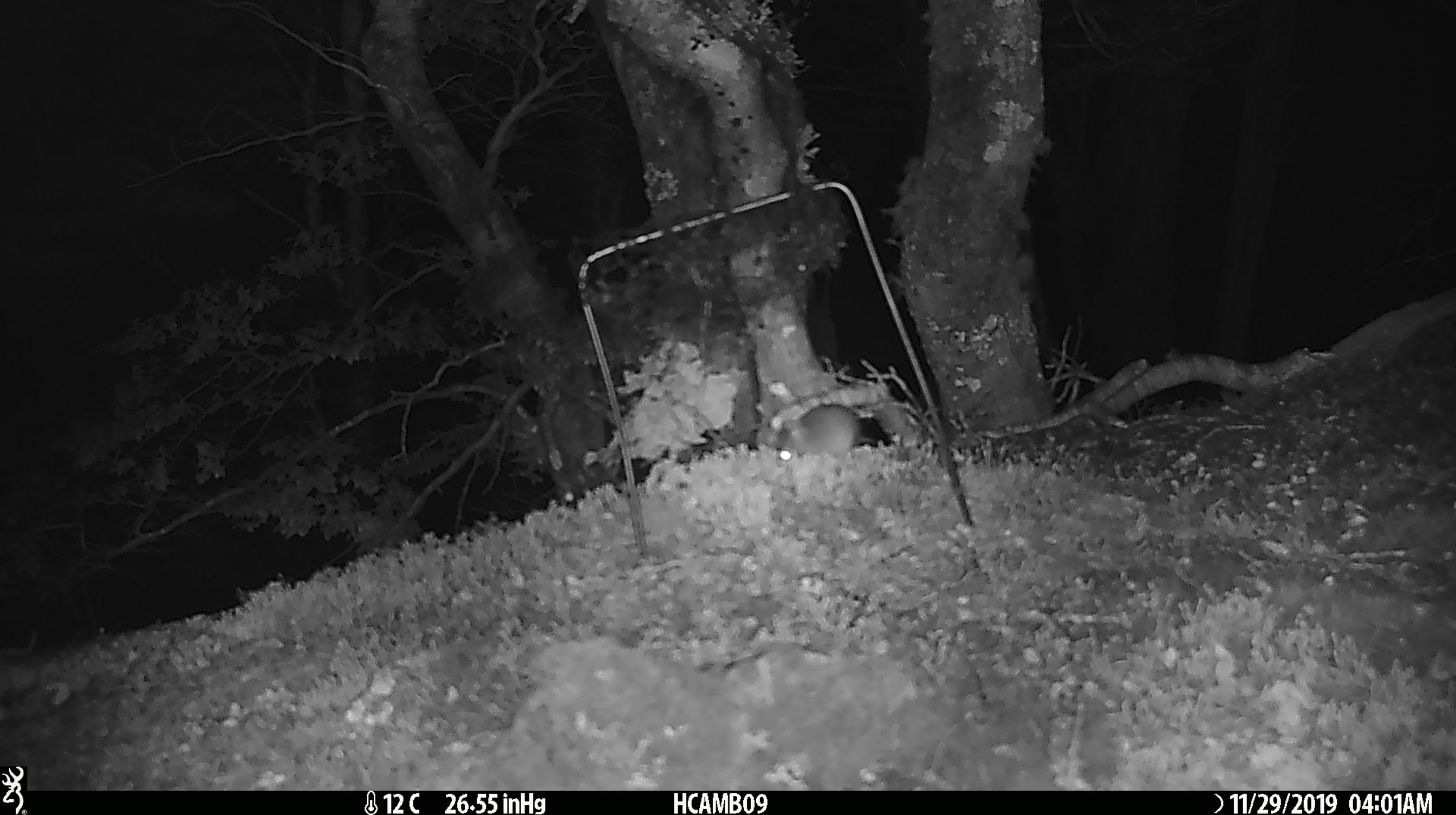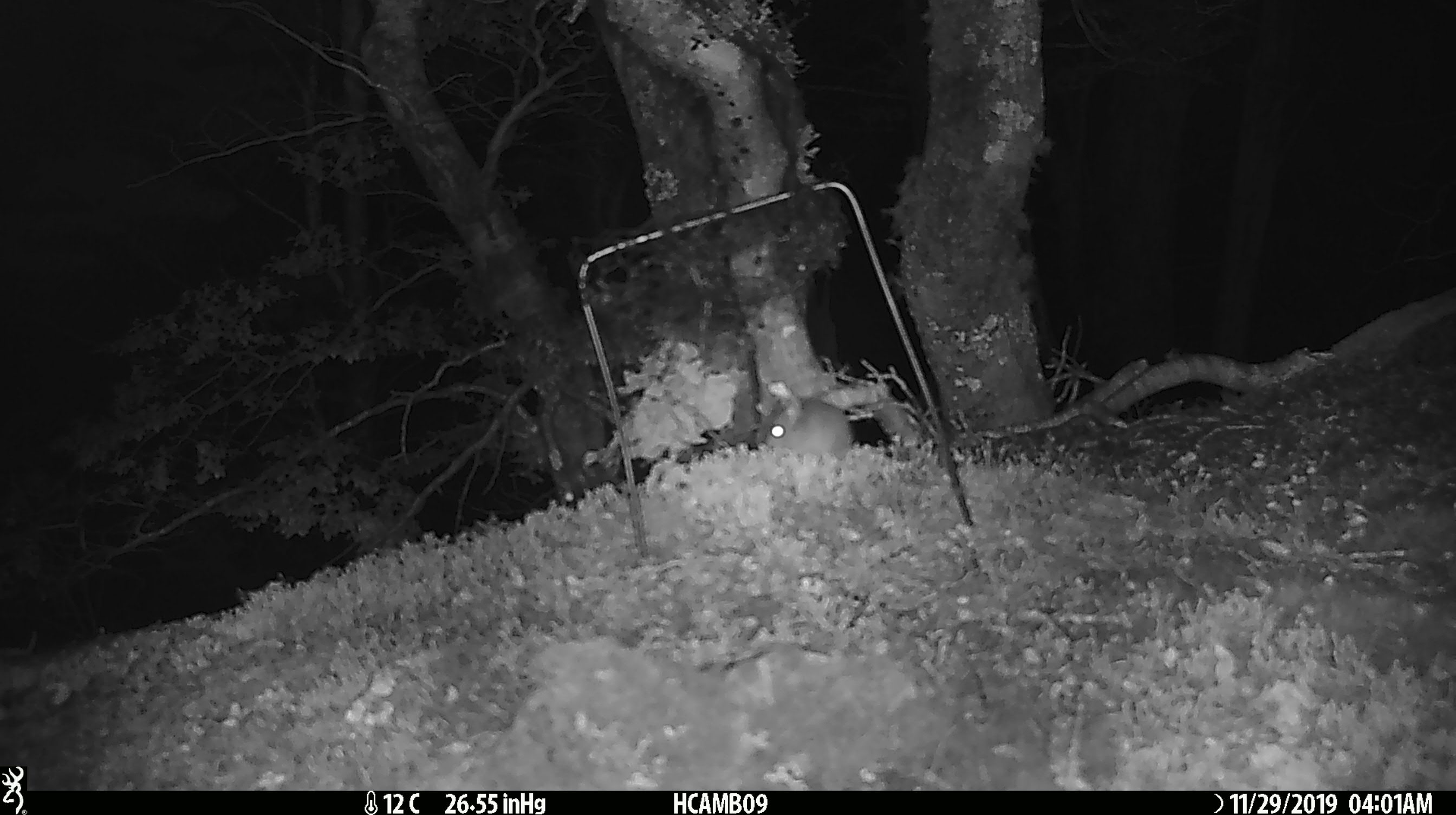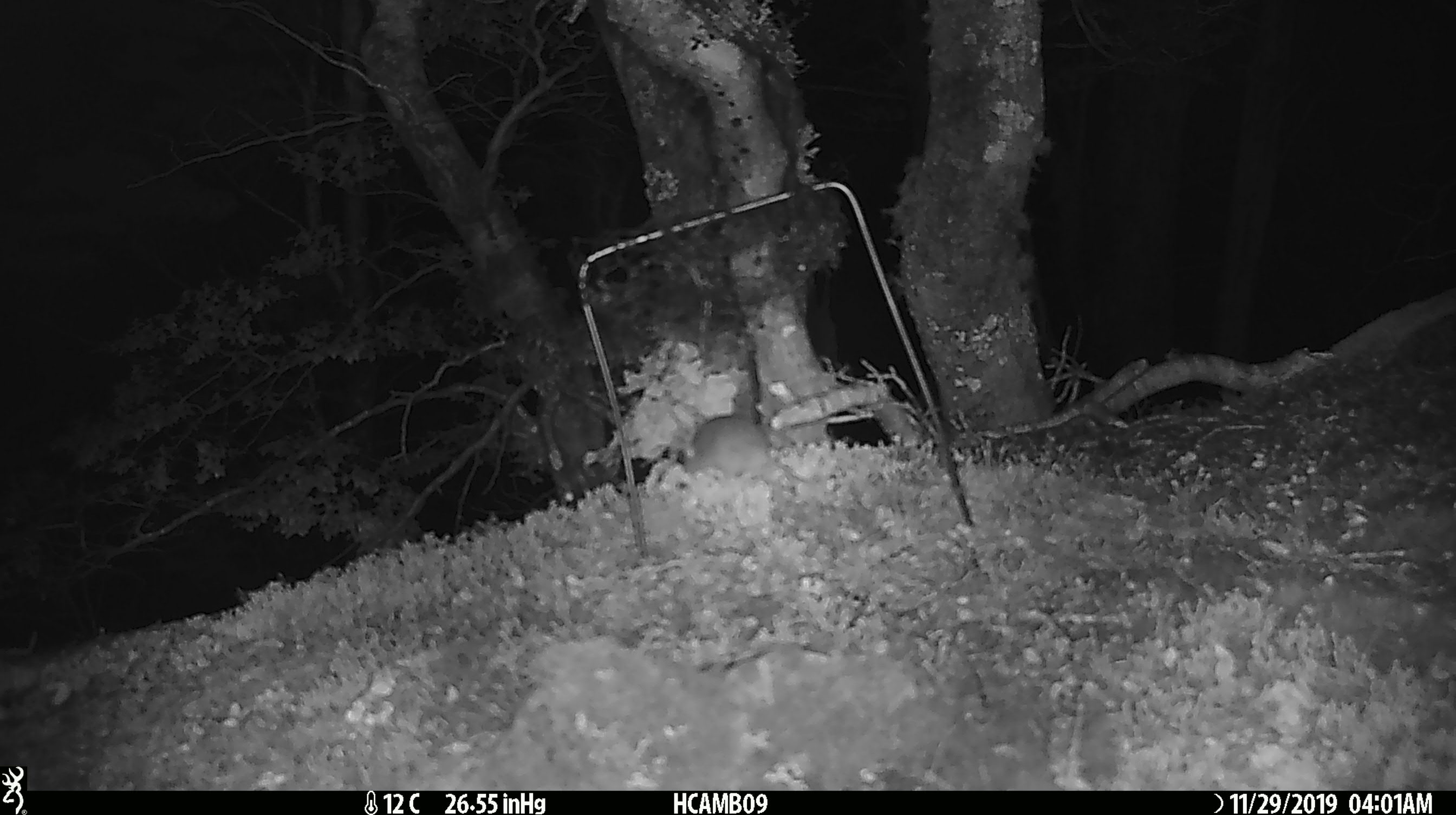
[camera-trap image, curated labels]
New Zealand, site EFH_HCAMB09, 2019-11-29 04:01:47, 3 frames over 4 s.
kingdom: Animalia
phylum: Chordata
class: Mammalia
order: Rodentia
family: Muridae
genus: Mus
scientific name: Mus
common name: mouse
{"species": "mouse (Mus)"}